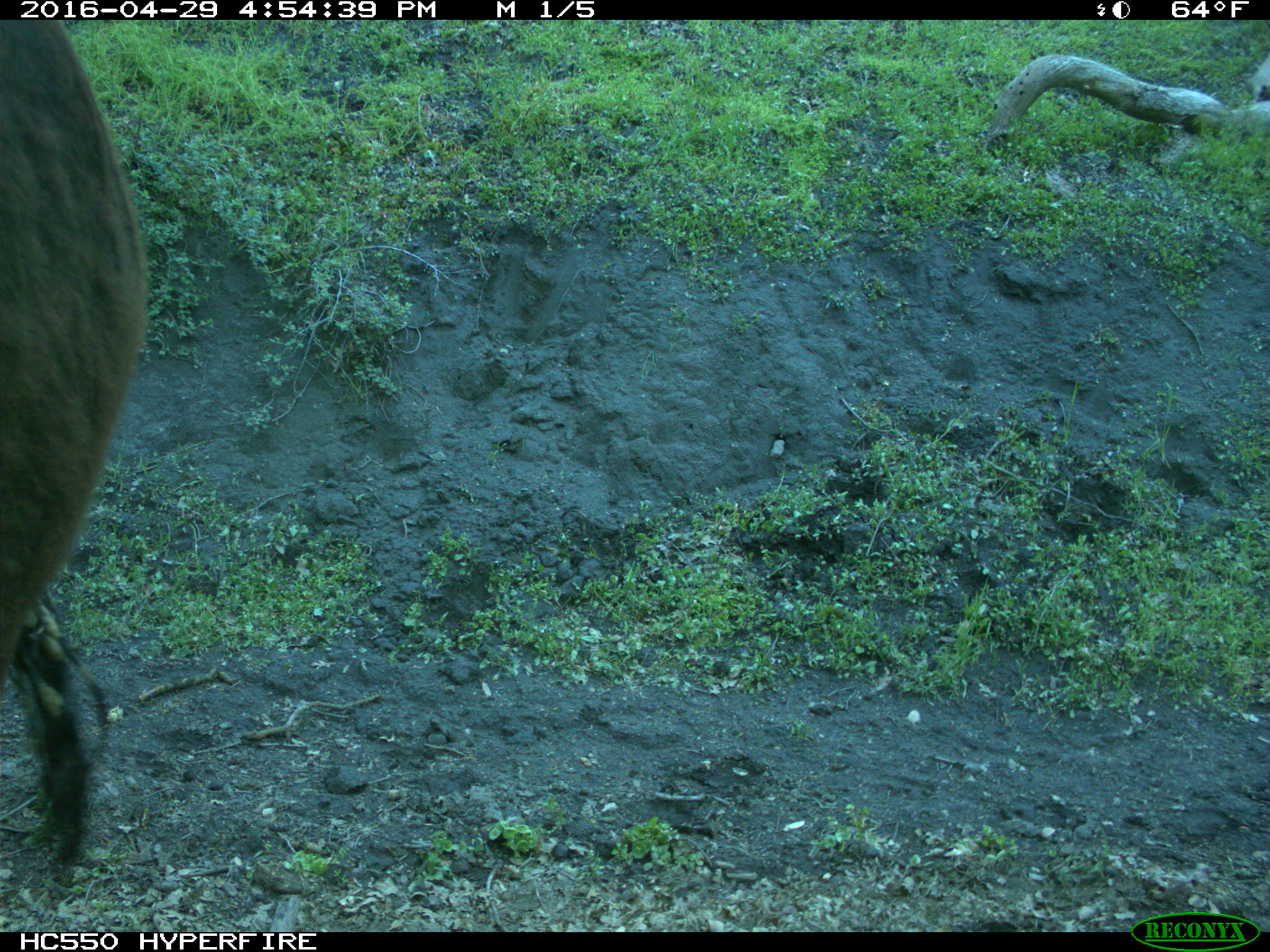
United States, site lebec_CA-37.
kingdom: Animalia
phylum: Chordata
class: Mammalia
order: Artiodactyla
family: Bovidae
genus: Bos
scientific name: Bos taurus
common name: domestic cow